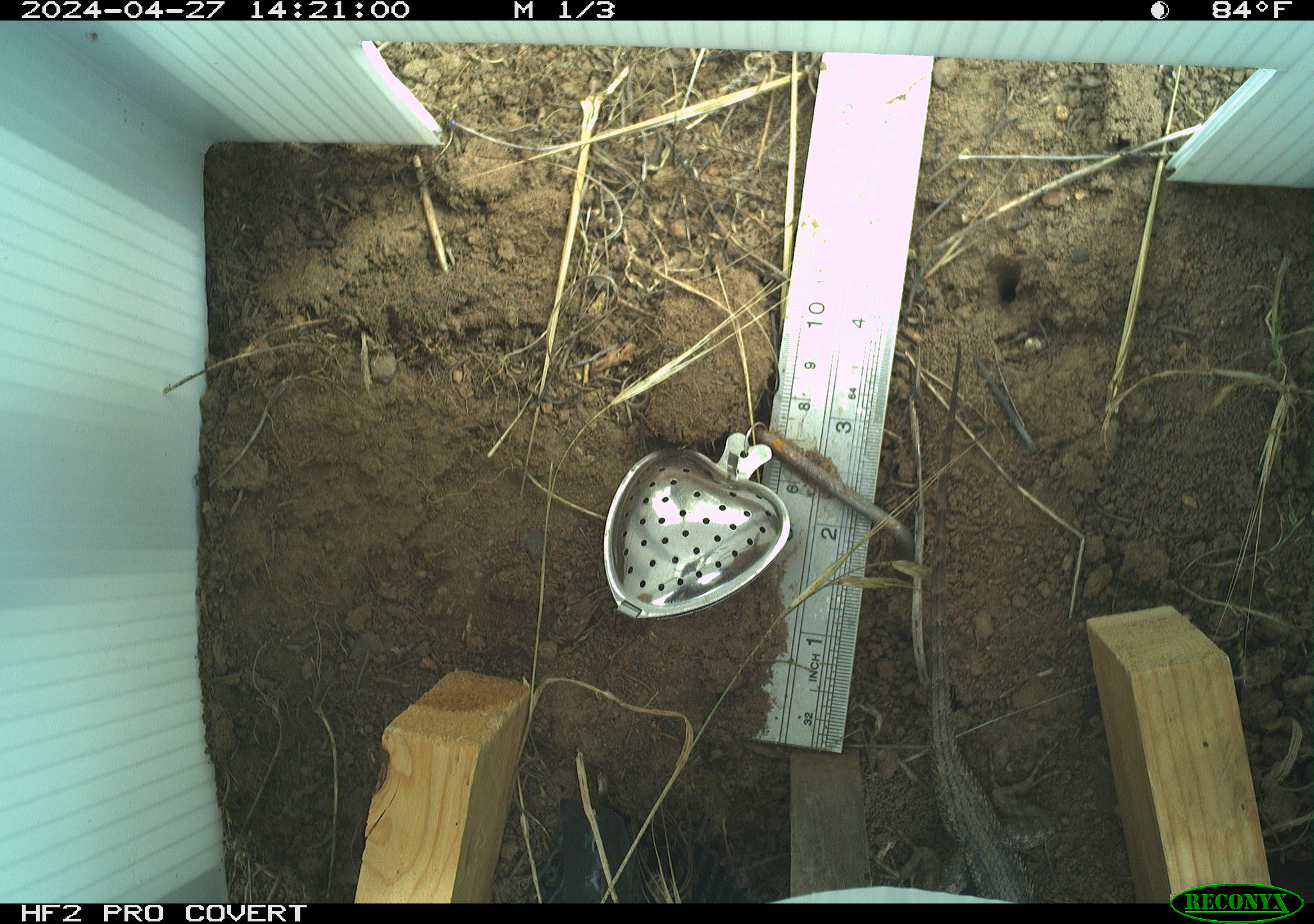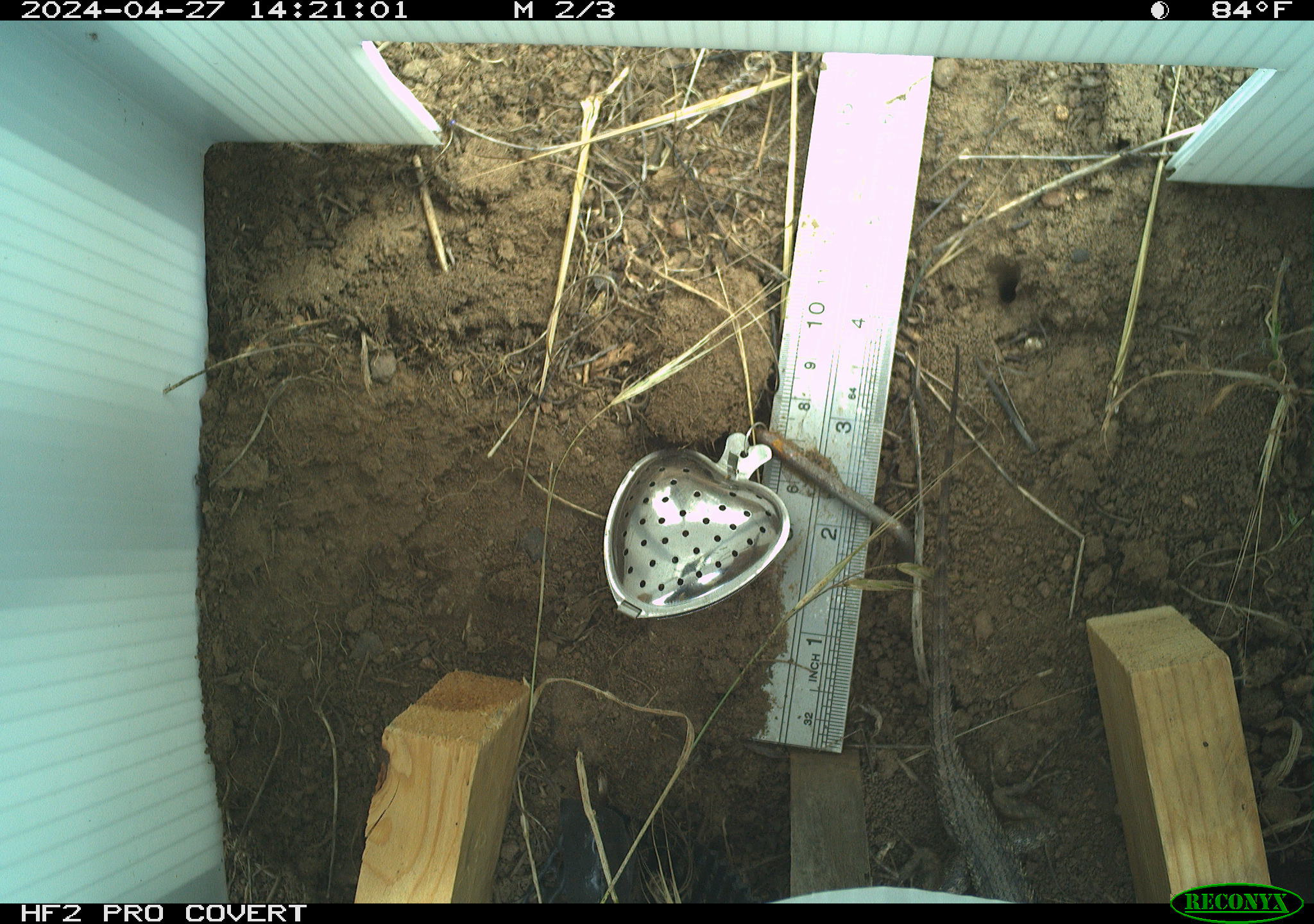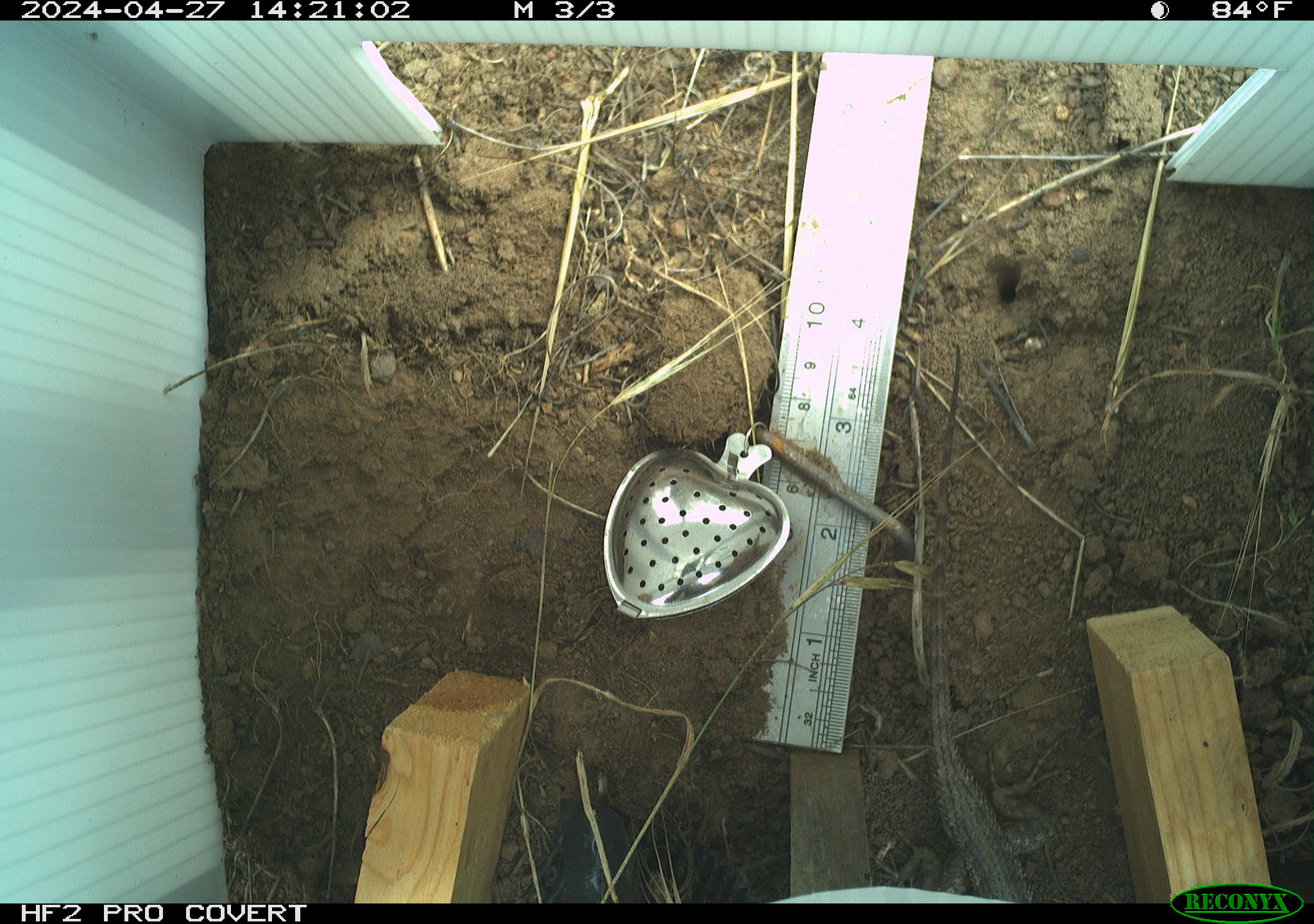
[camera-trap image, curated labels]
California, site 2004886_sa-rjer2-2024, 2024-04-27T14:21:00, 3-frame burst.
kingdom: Animalia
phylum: Chordata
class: Reptilia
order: Squamata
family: Phrynosomatidae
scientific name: Phrynosomatidae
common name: phrynosomatid lizards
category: phrynosomatidae family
Phrynosomatidae family (phrynosomatid lizards) (Phrynosomatidae).